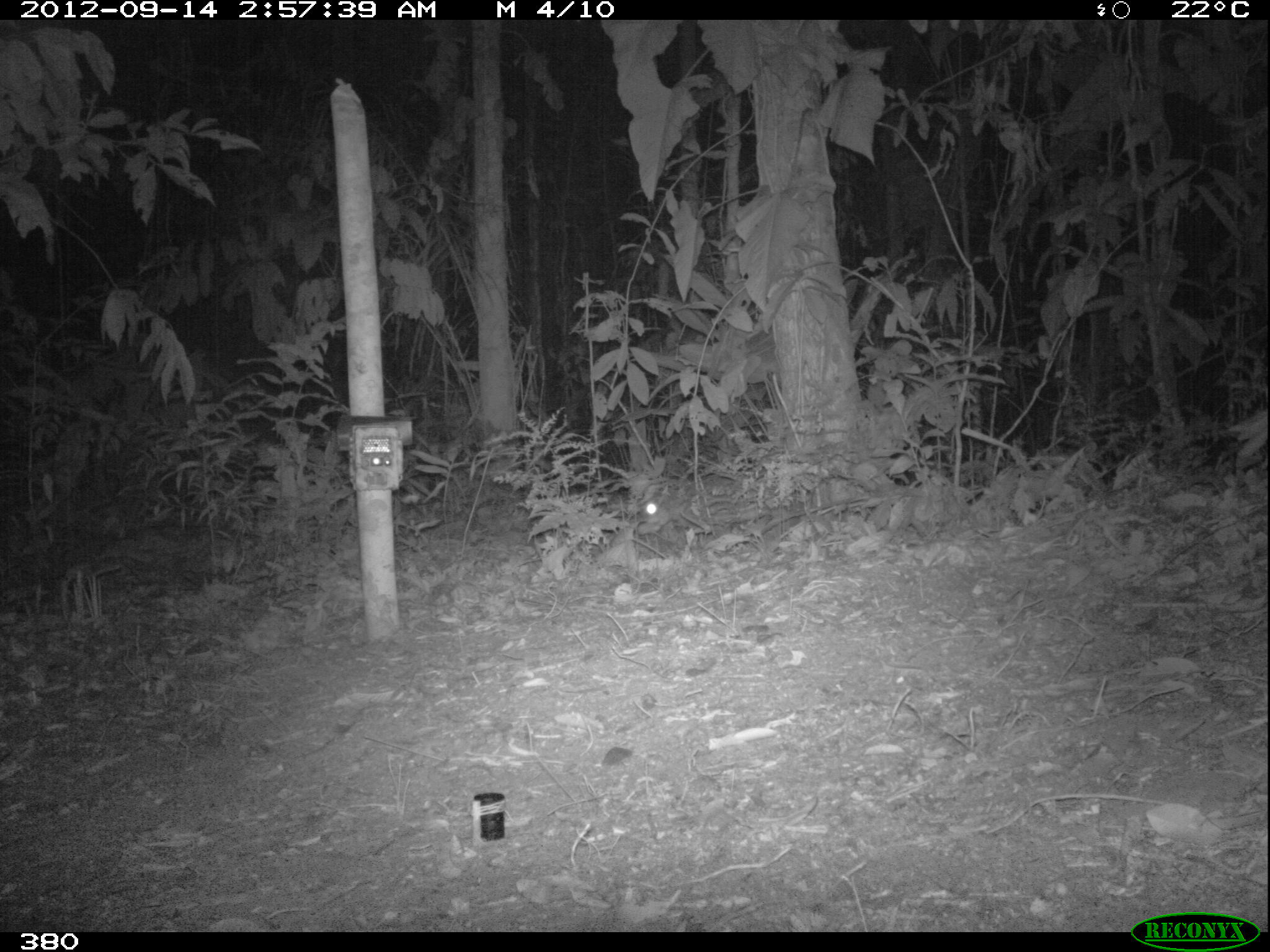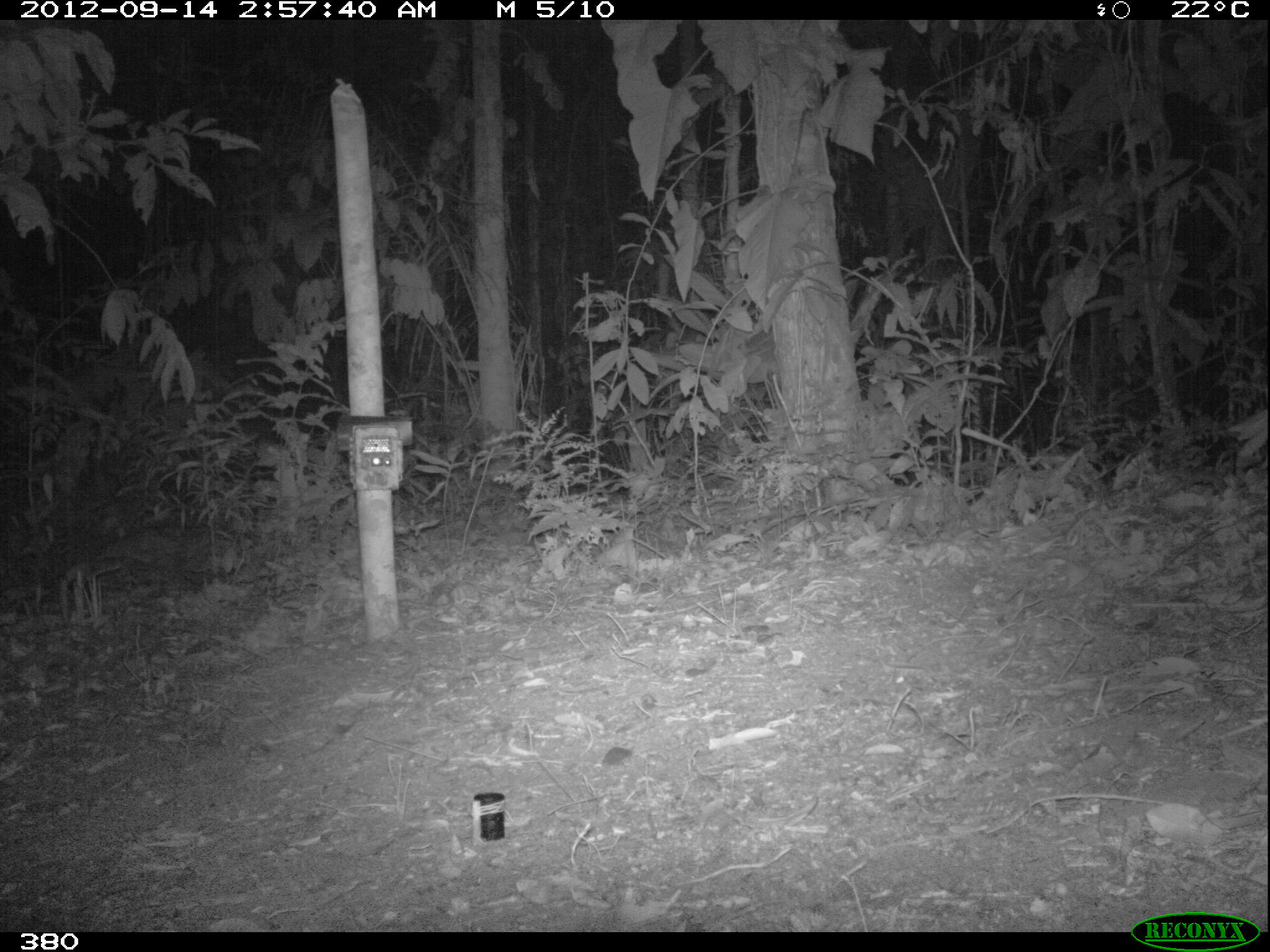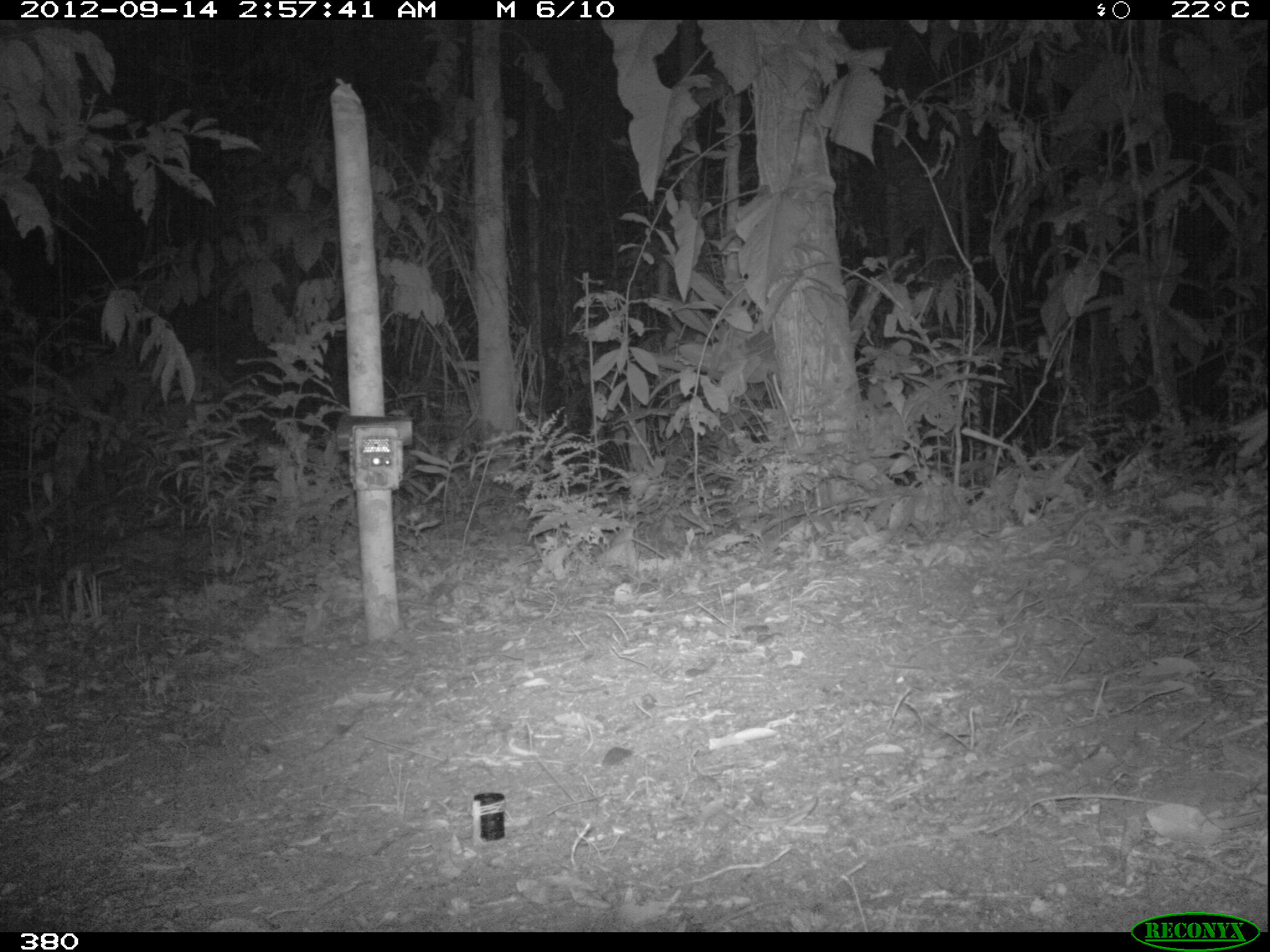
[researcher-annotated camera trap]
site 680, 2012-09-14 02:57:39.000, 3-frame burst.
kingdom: Animalia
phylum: Chordata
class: Mammalia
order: Rodentia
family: Cuniculidae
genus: Cuniculus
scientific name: Cuniculus paca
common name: spotted paca